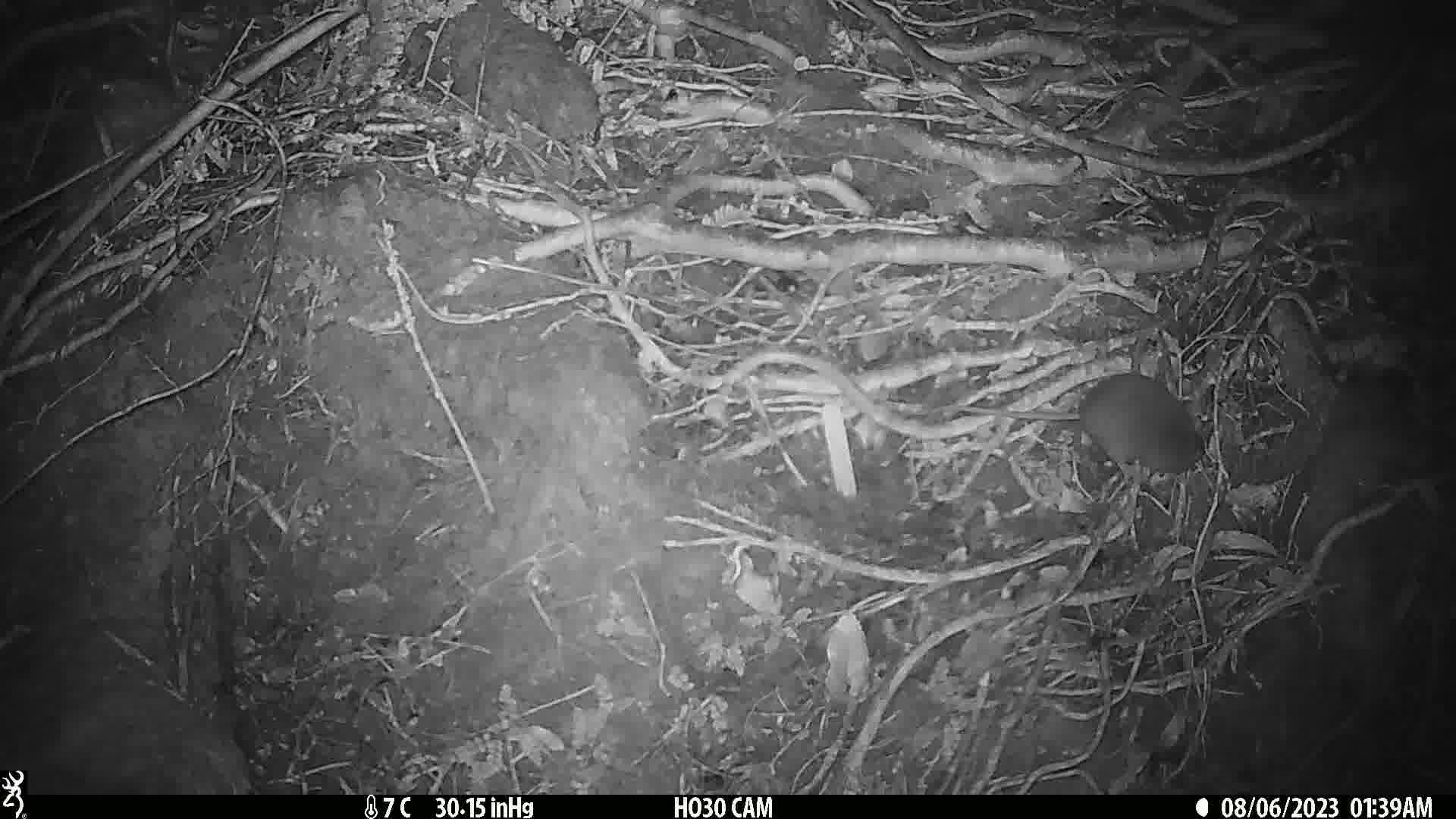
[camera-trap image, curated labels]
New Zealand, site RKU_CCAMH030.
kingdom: Animalia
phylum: Chordata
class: Mammalia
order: Rodentia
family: Muridae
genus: Rattus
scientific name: Rattus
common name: rat